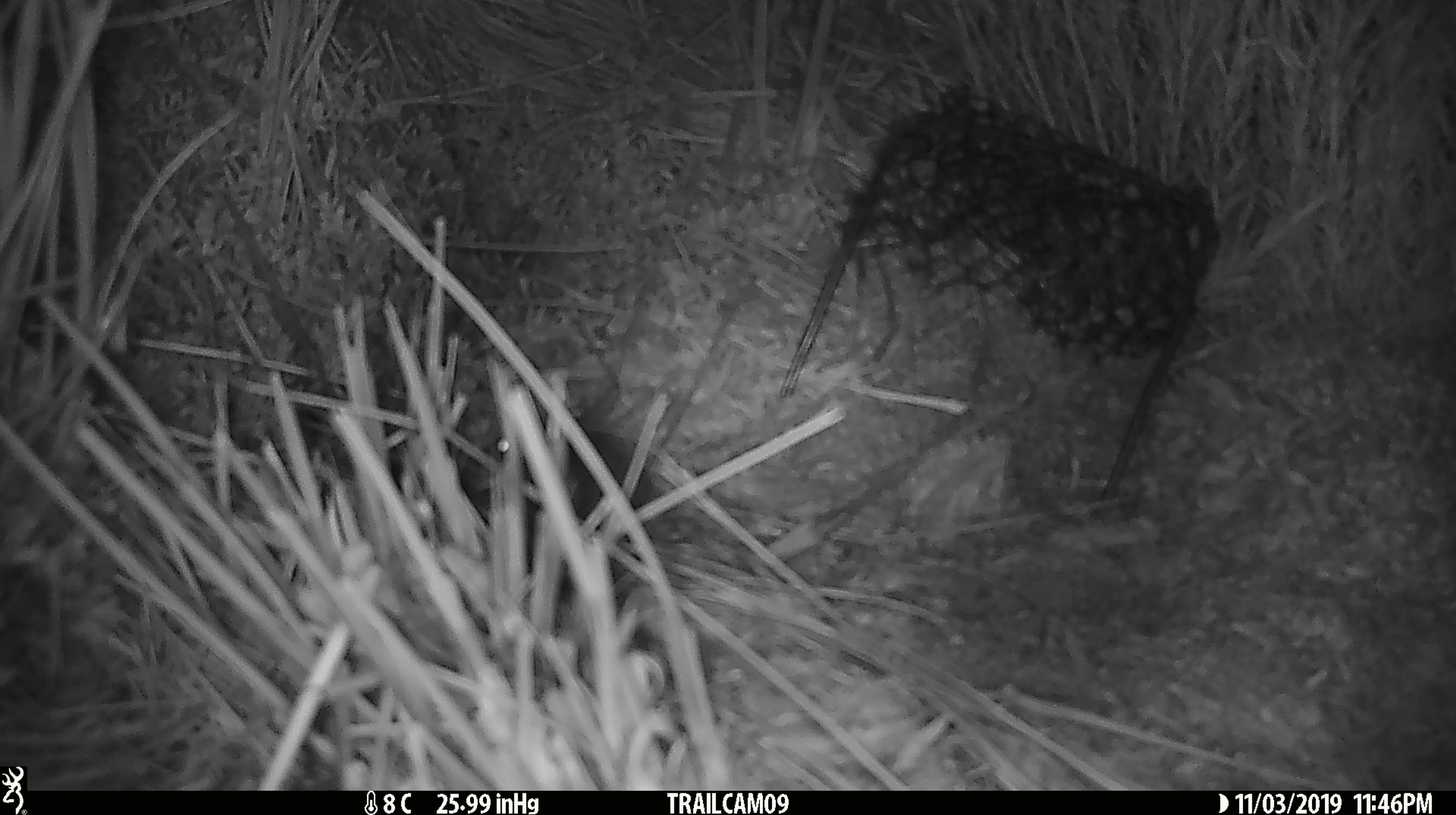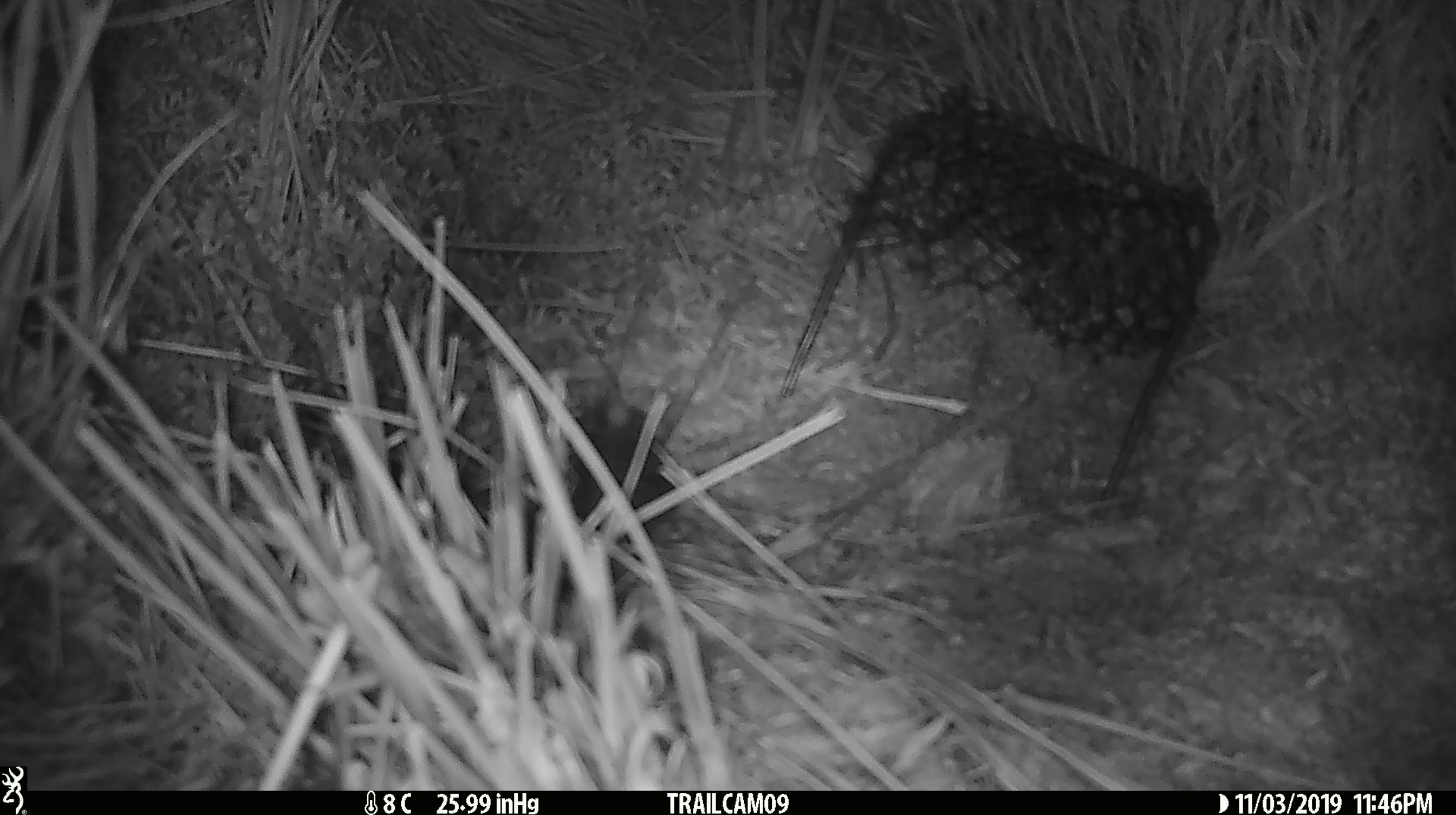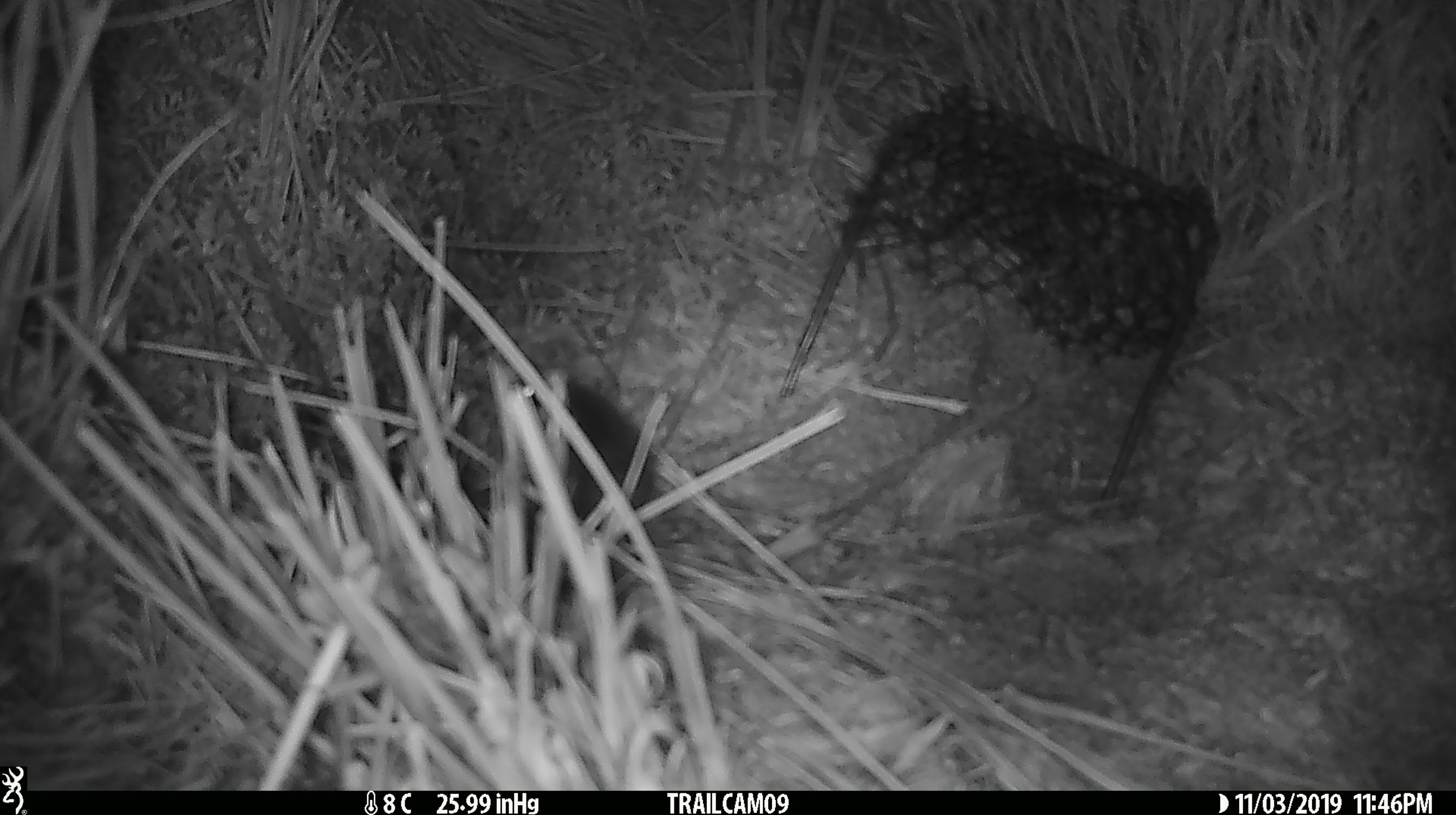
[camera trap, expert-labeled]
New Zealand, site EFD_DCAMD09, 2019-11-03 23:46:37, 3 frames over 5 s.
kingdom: Animalia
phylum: Chordata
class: Mammalia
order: Rodentia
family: Muridae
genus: Mus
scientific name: Mus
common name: mouse